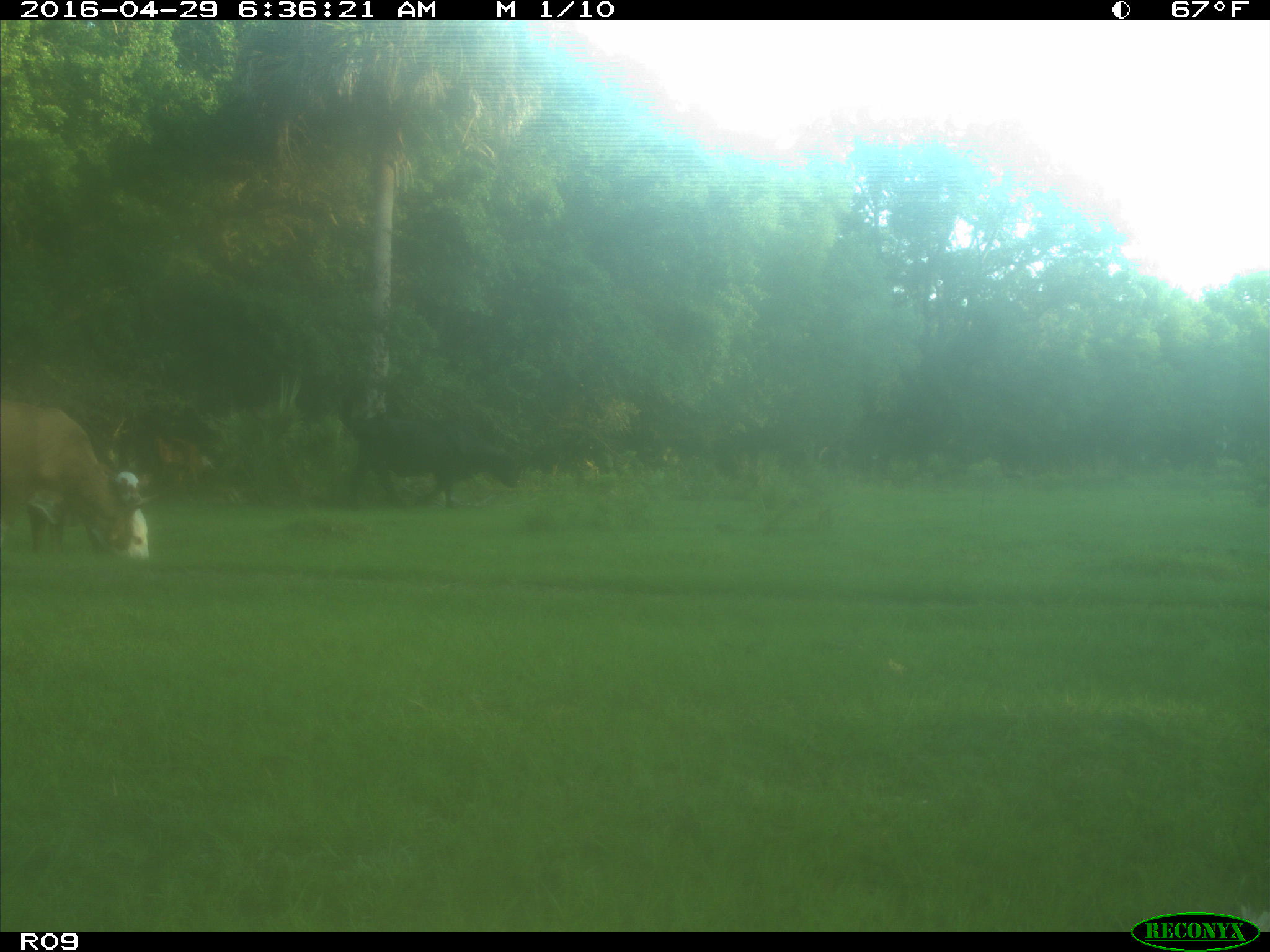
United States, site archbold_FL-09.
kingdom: Animalia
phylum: Chordata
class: Mammalia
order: Artiodactyla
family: Bovidae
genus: Bos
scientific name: Bos taurus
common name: domestic cow